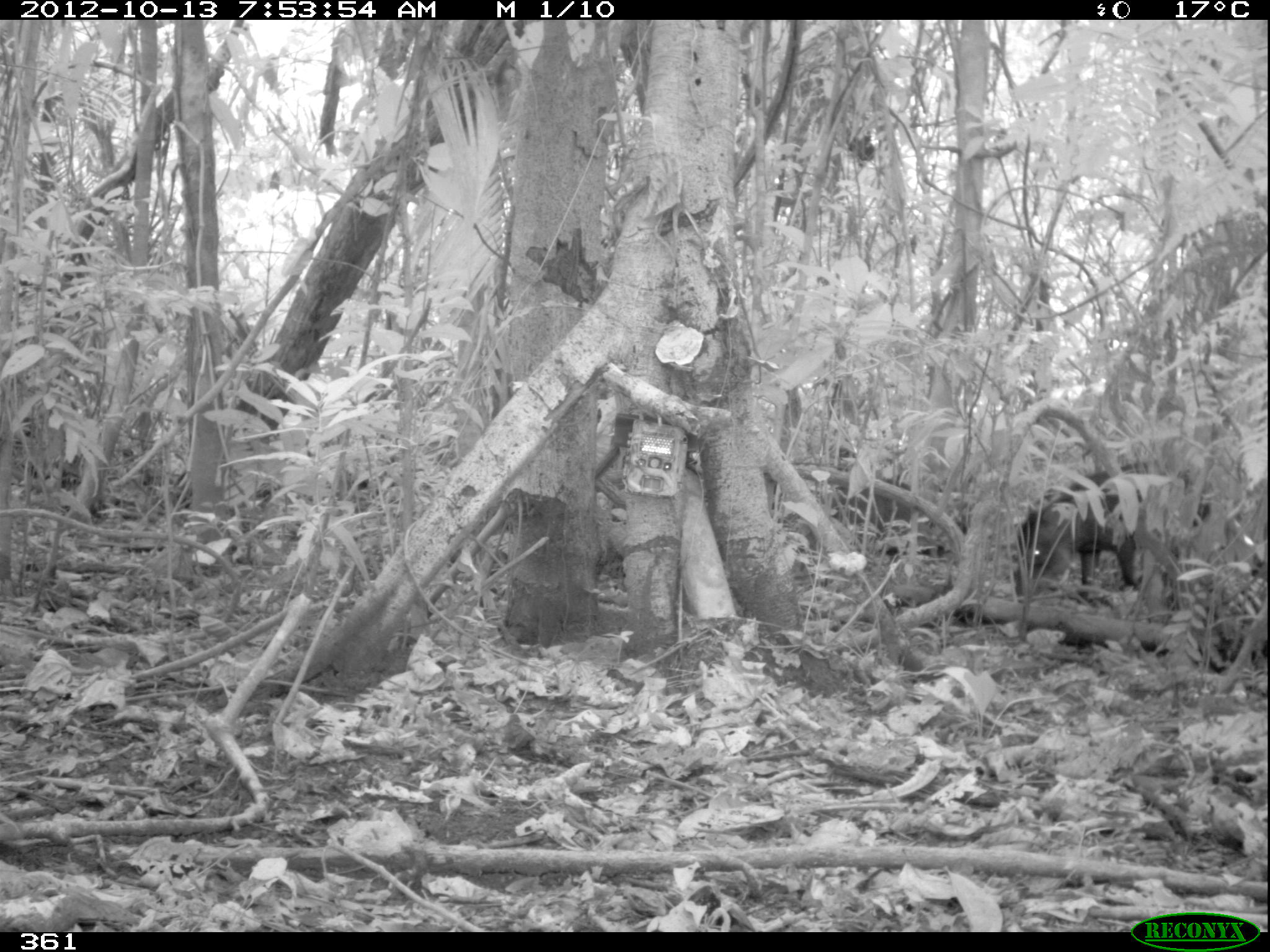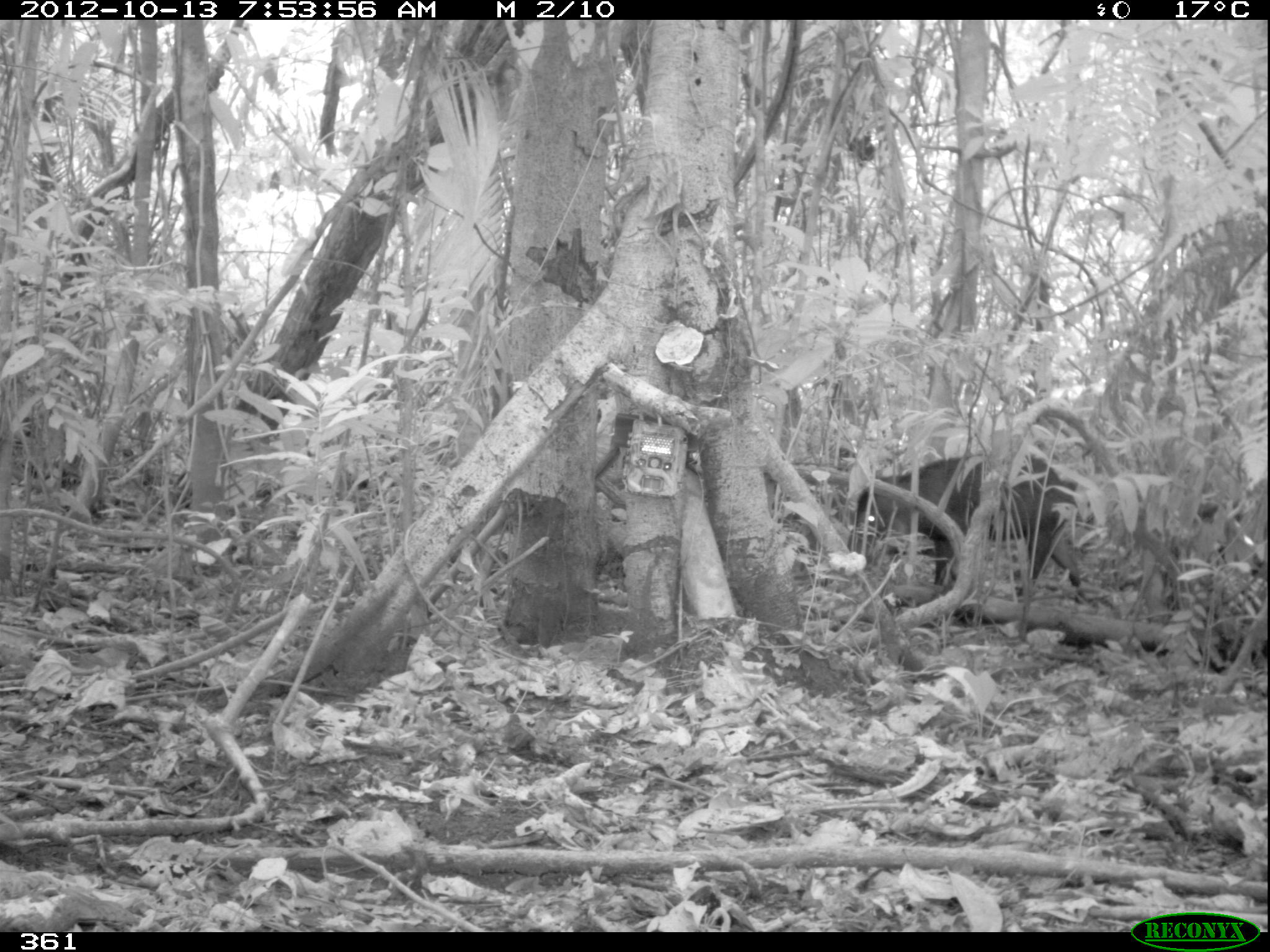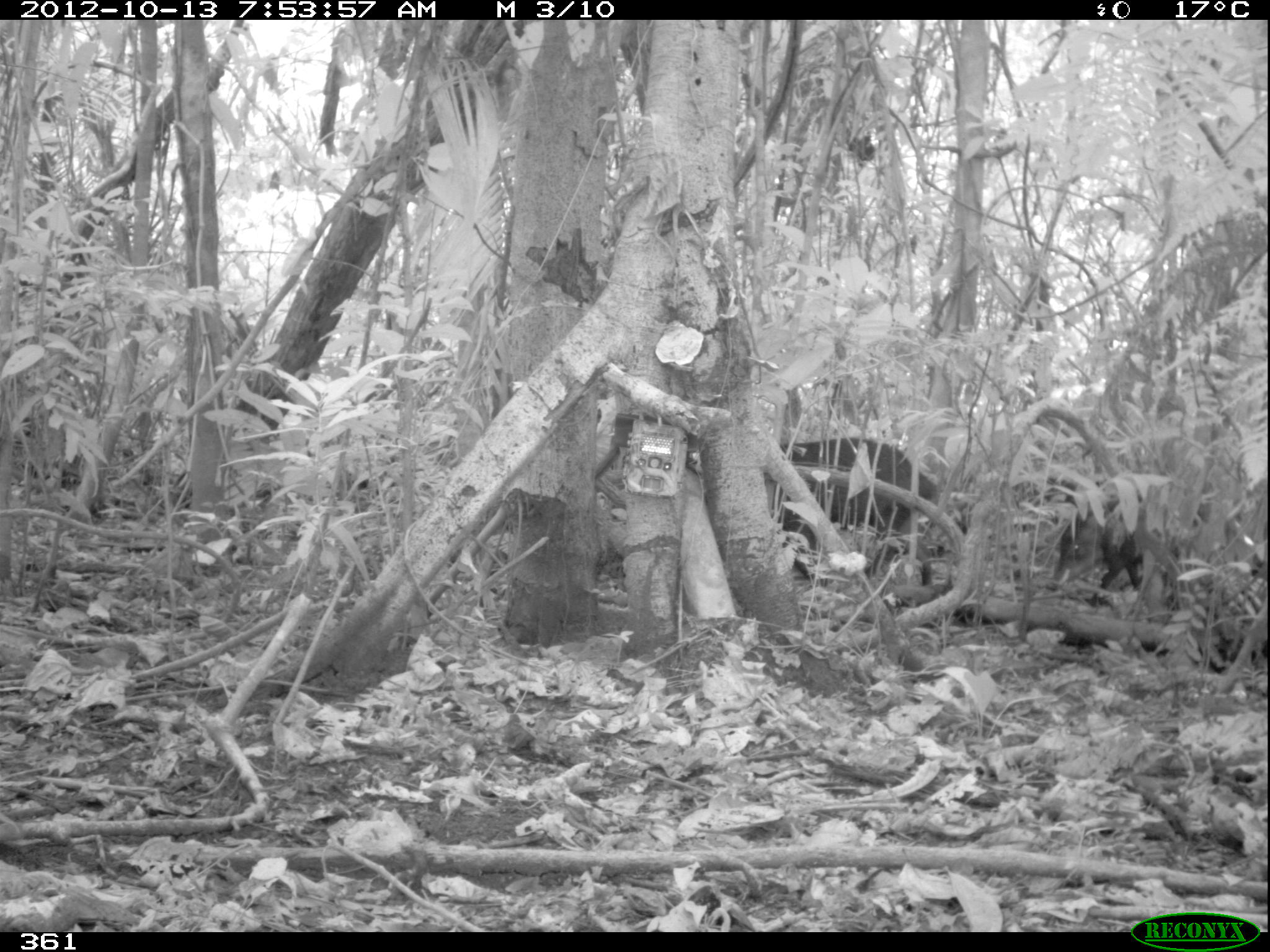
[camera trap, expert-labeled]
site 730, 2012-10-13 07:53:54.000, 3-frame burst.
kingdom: Animalia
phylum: Chordata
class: Mammalia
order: Artiodactyla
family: Tayassuidae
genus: Tayassu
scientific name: Tayassu pecari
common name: white-lipped peccary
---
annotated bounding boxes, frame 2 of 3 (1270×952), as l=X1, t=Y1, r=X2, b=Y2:
tayassu pecari: l=845, t=453, r=1088, b=602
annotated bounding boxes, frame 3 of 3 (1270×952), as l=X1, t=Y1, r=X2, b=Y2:
tayassu pecari: l=758, t=438, r=941, b=587; l=1047, t=498, r=1196, b=607; l=1006, t=478, r=1106, b=535